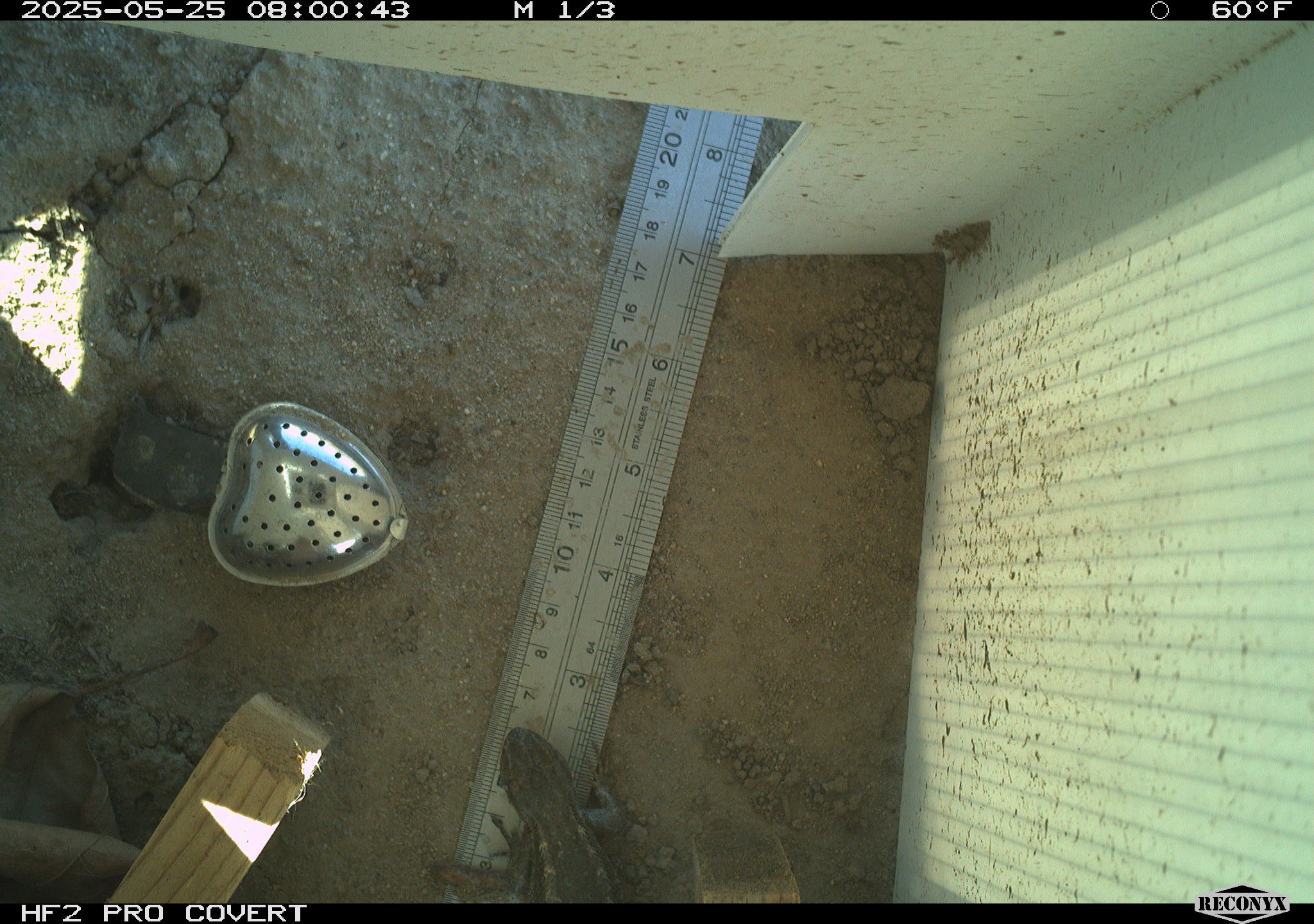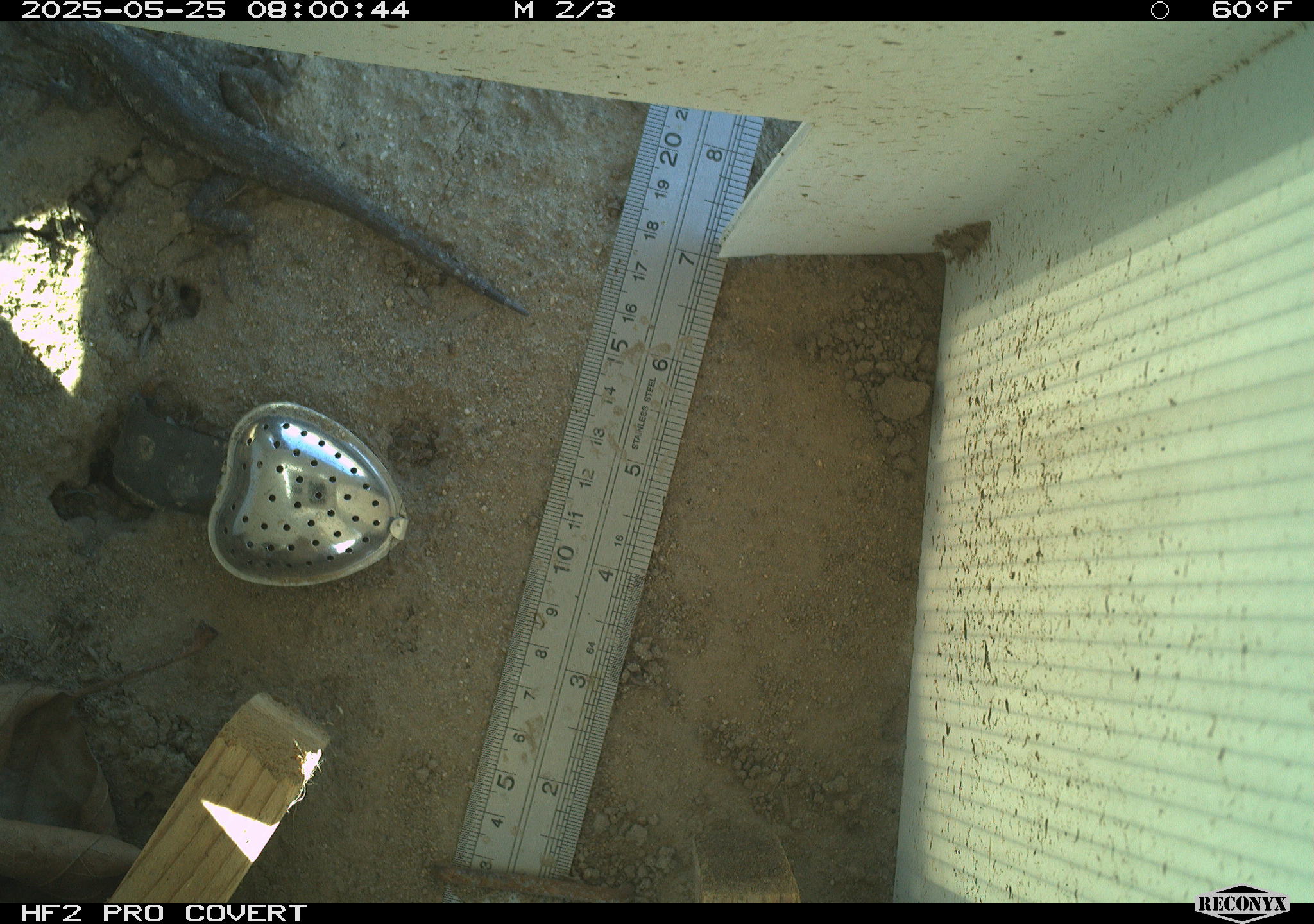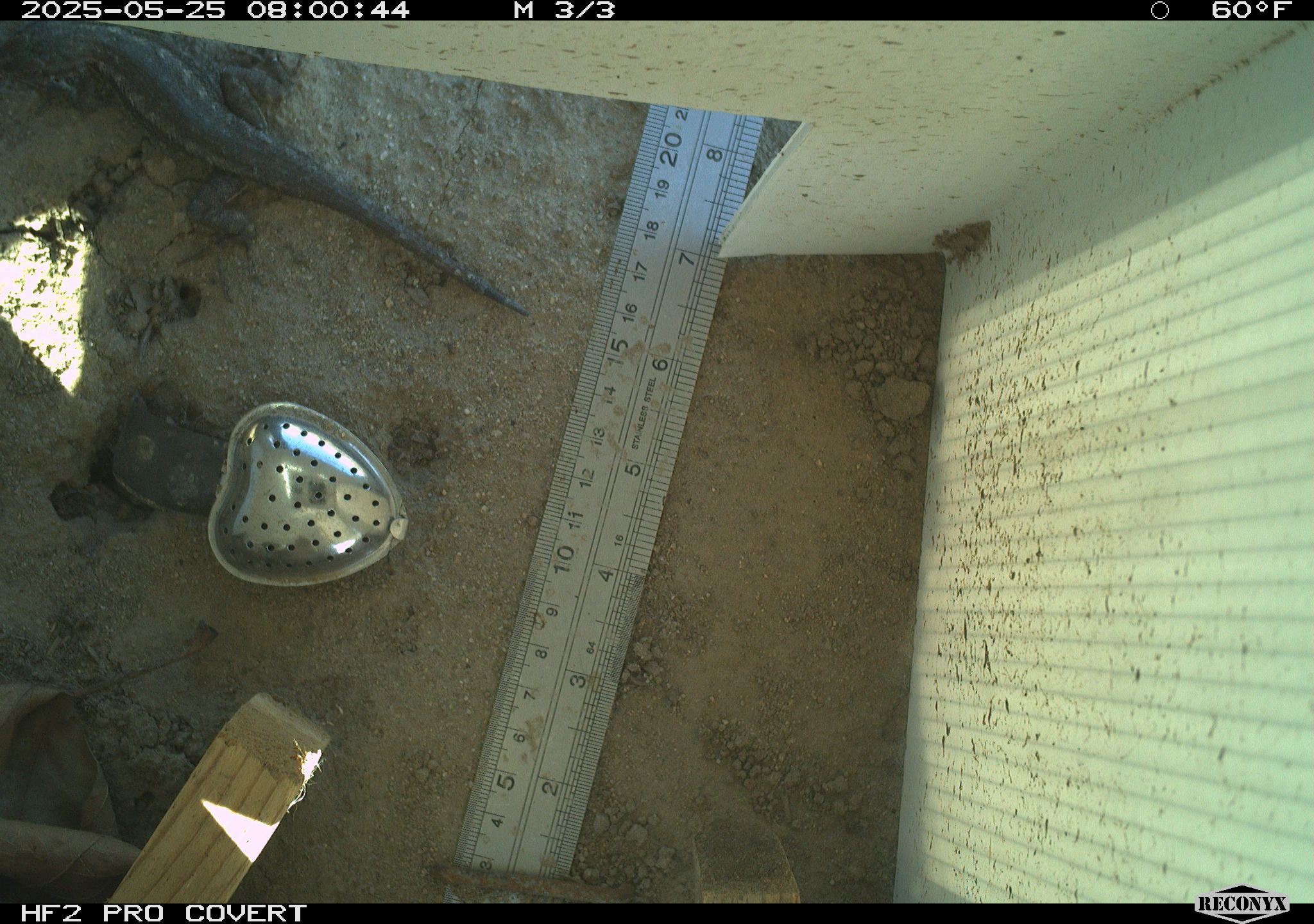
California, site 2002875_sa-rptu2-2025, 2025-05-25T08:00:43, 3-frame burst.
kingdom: Animalia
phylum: Chordata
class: Reptilia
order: Squamata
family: Phrynosomatidae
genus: Sceloporus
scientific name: Sceloporus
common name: spiny lizards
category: sceloporus species